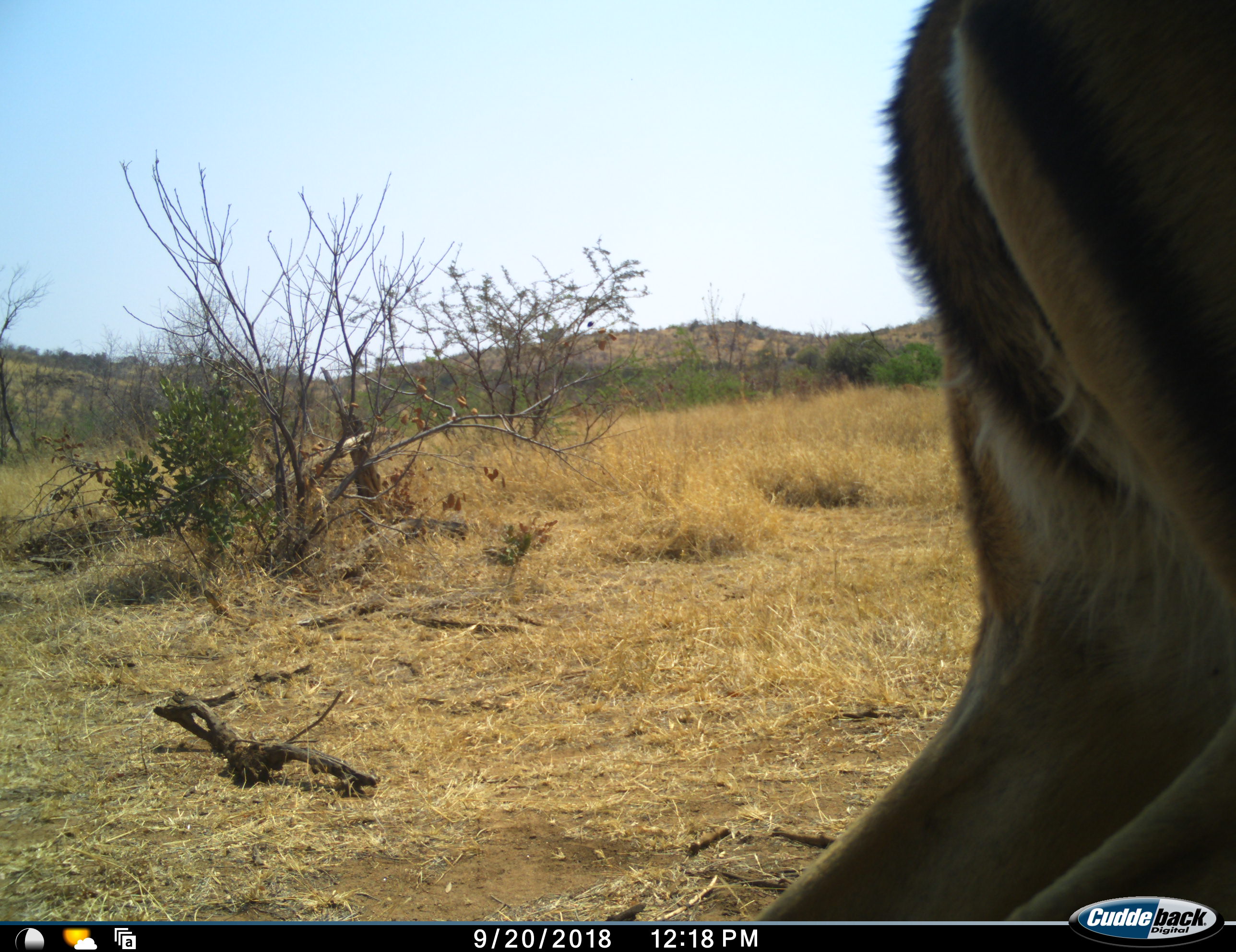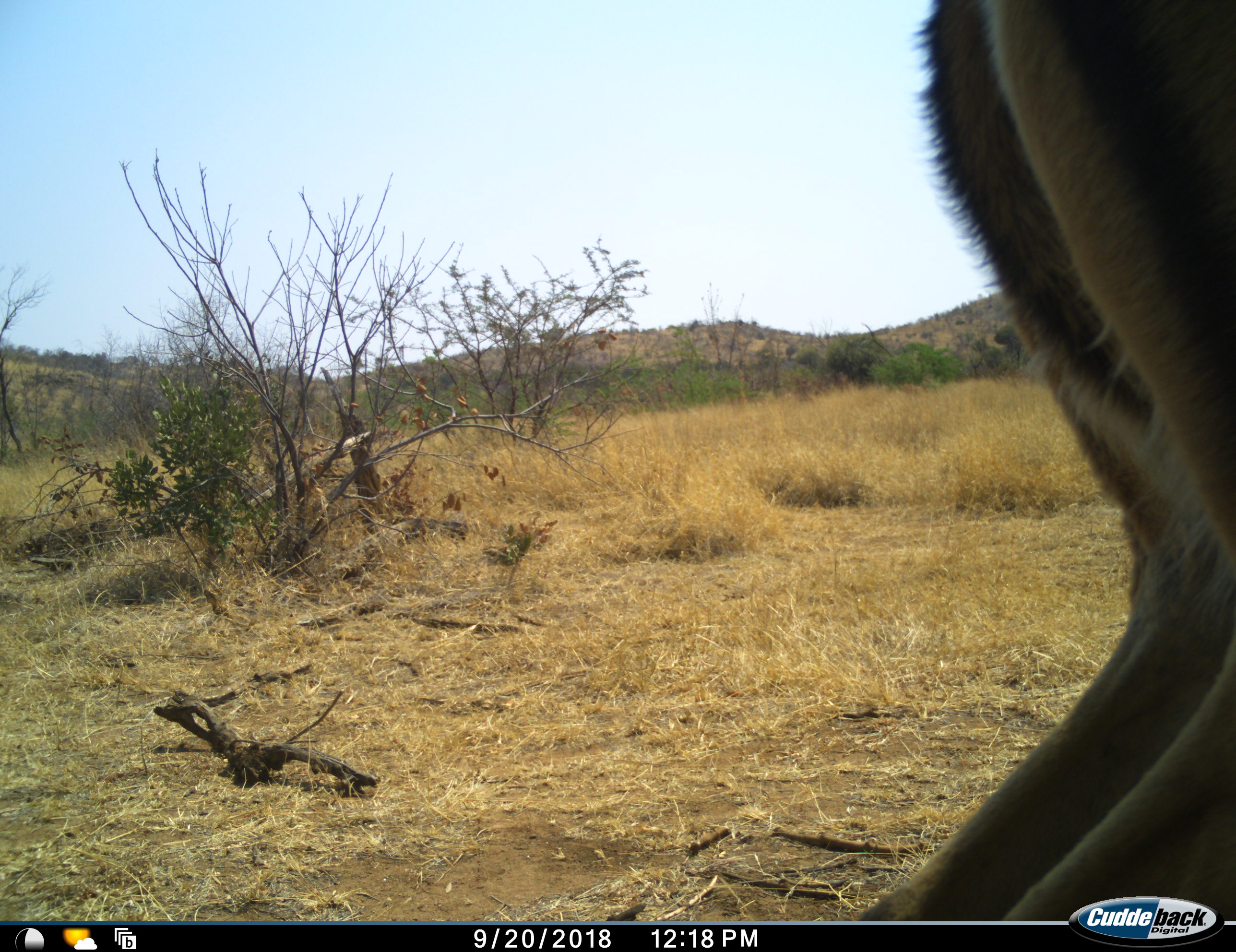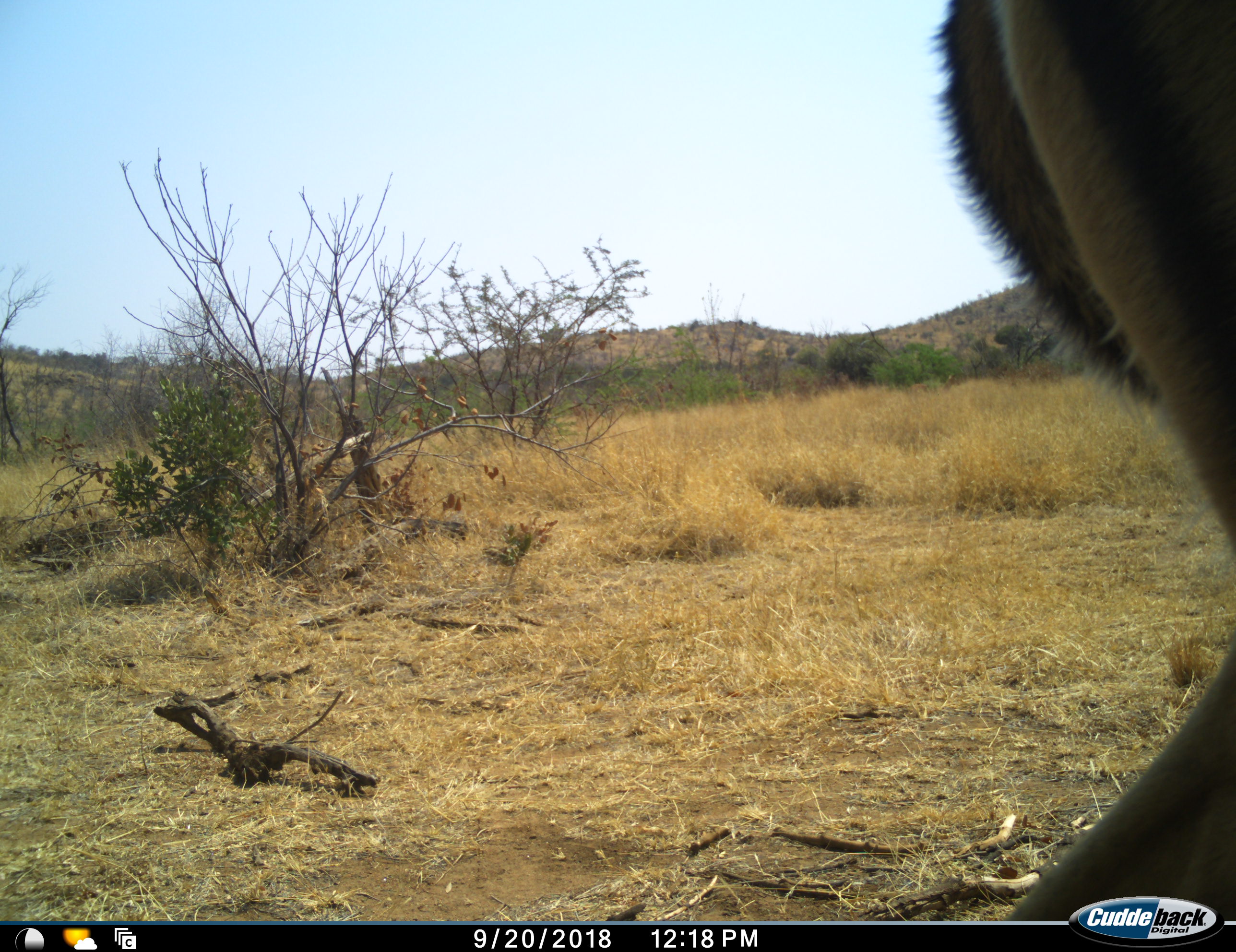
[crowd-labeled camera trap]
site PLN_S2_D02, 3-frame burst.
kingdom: Animalia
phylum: Chordata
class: Mammalia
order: Artiodactyla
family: Bovidae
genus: Aepyceros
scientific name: Aepyceros melampus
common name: impala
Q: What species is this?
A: Impala (Aepyceros melampus).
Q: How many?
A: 1.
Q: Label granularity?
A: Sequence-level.